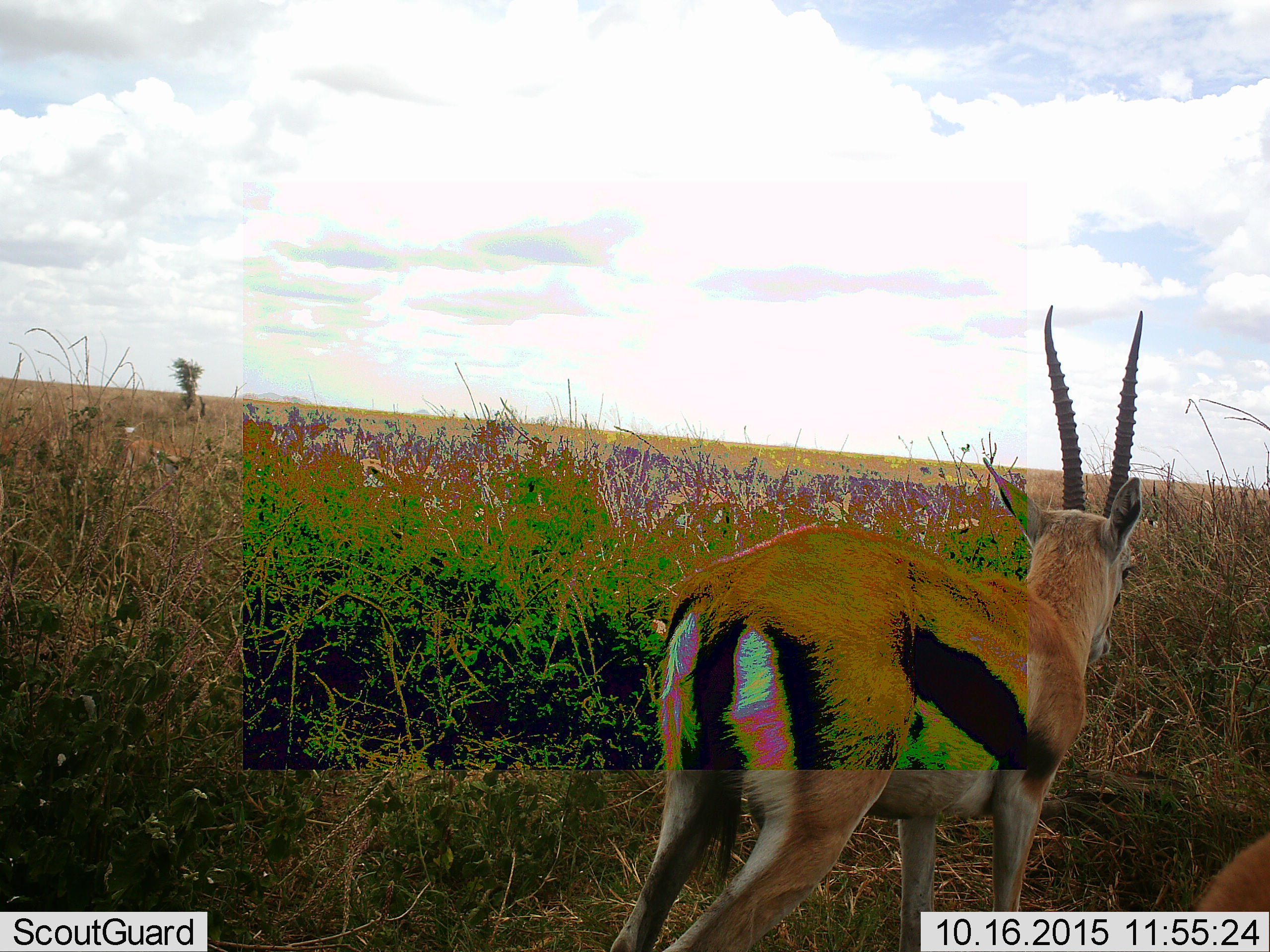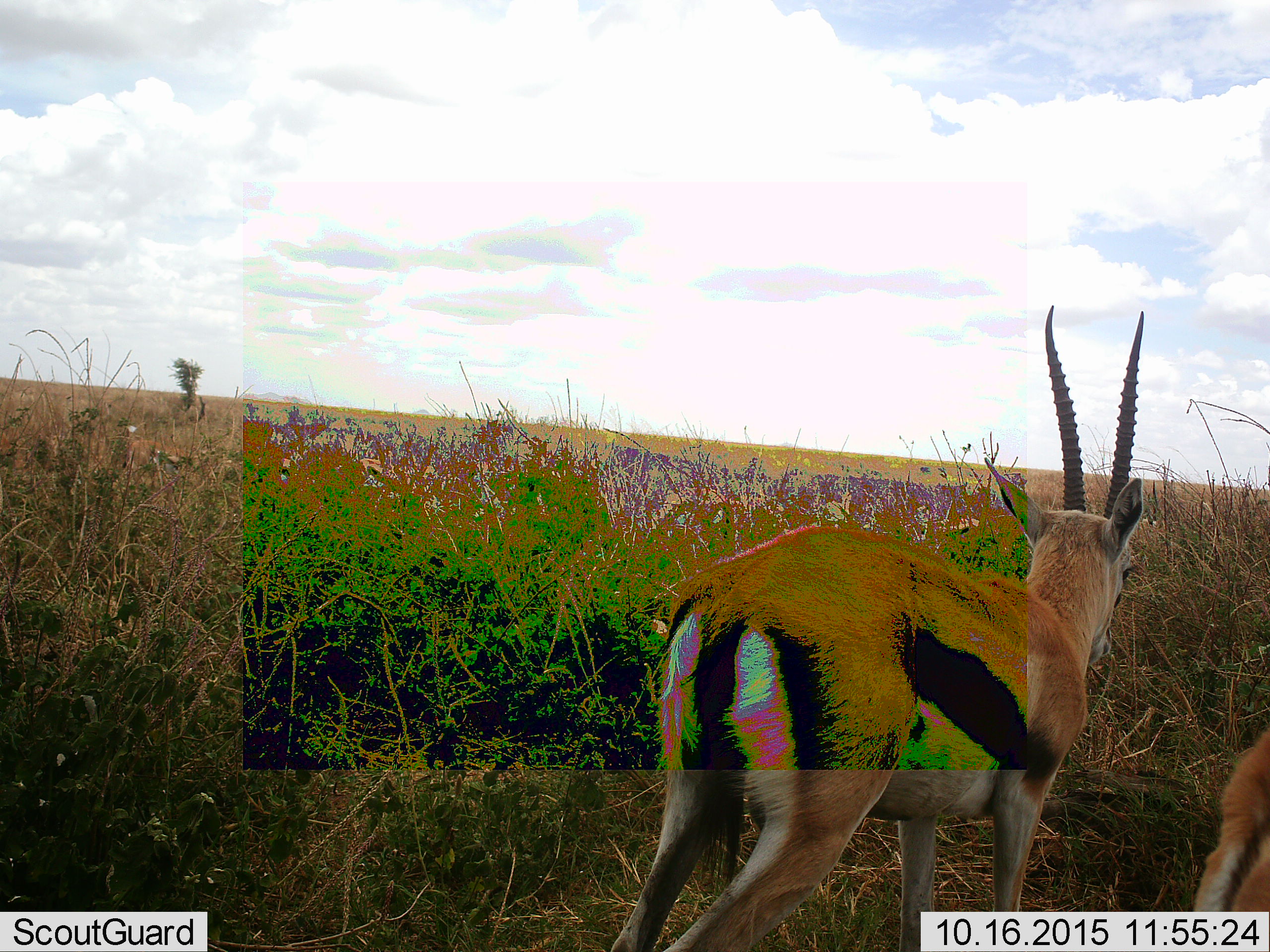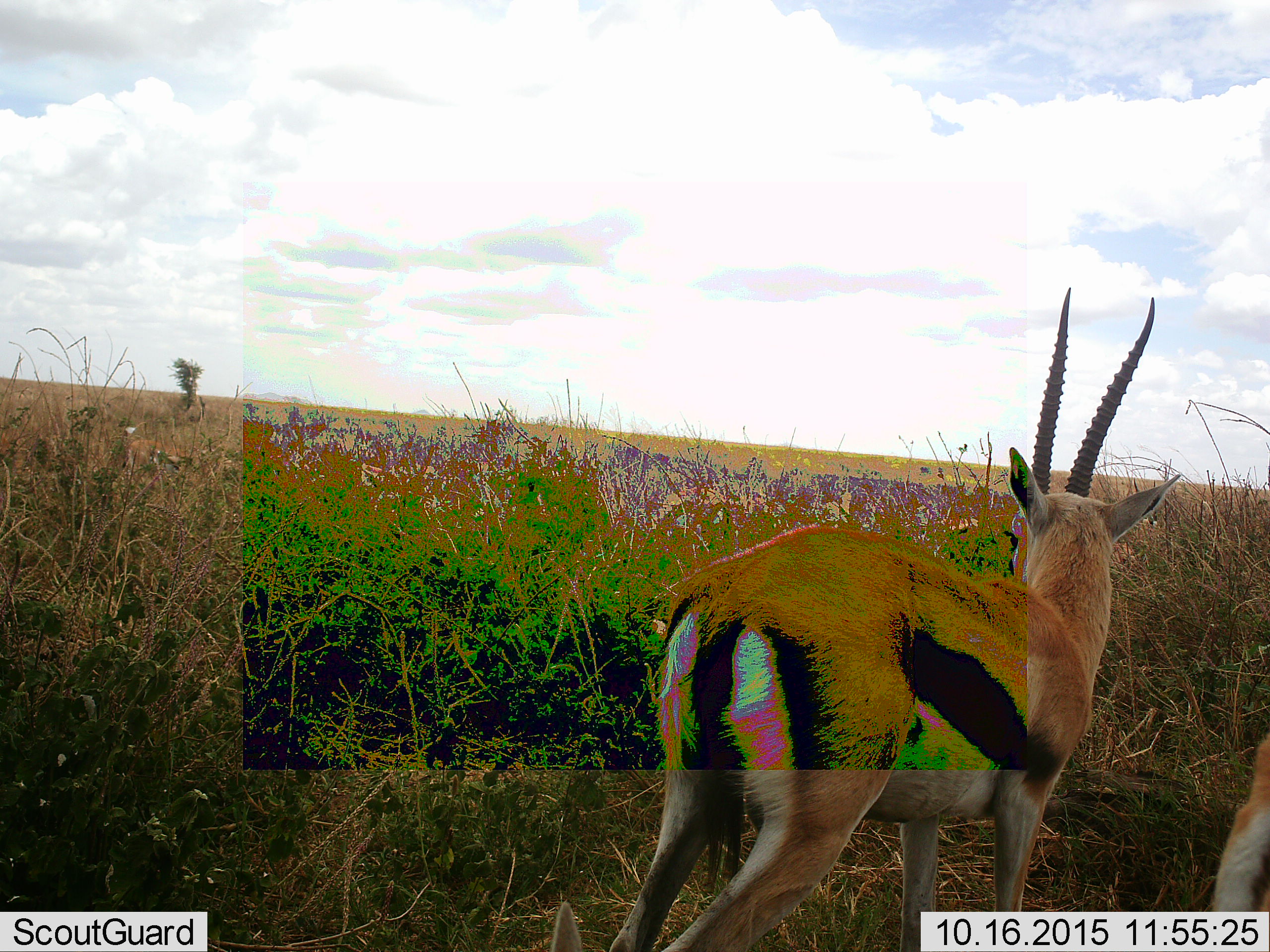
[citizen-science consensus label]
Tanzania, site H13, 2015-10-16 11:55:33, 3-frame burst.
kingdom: Animalia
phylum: Chordata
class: Mammalia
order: Artiodactyla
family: Bovidae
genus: Eudorcas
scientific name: Eudorcas thomsonii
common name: thomson's gazelle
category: gazellethomsons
Gazellethomsons (thomson's gazelle) (Eudorcas thomsonii), count 2. Behavior (volunteer vote fractions): standing 90%, resting 0%, moving 10%, interacting 0%. Young present (vote fraction): 10%. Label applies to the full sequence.